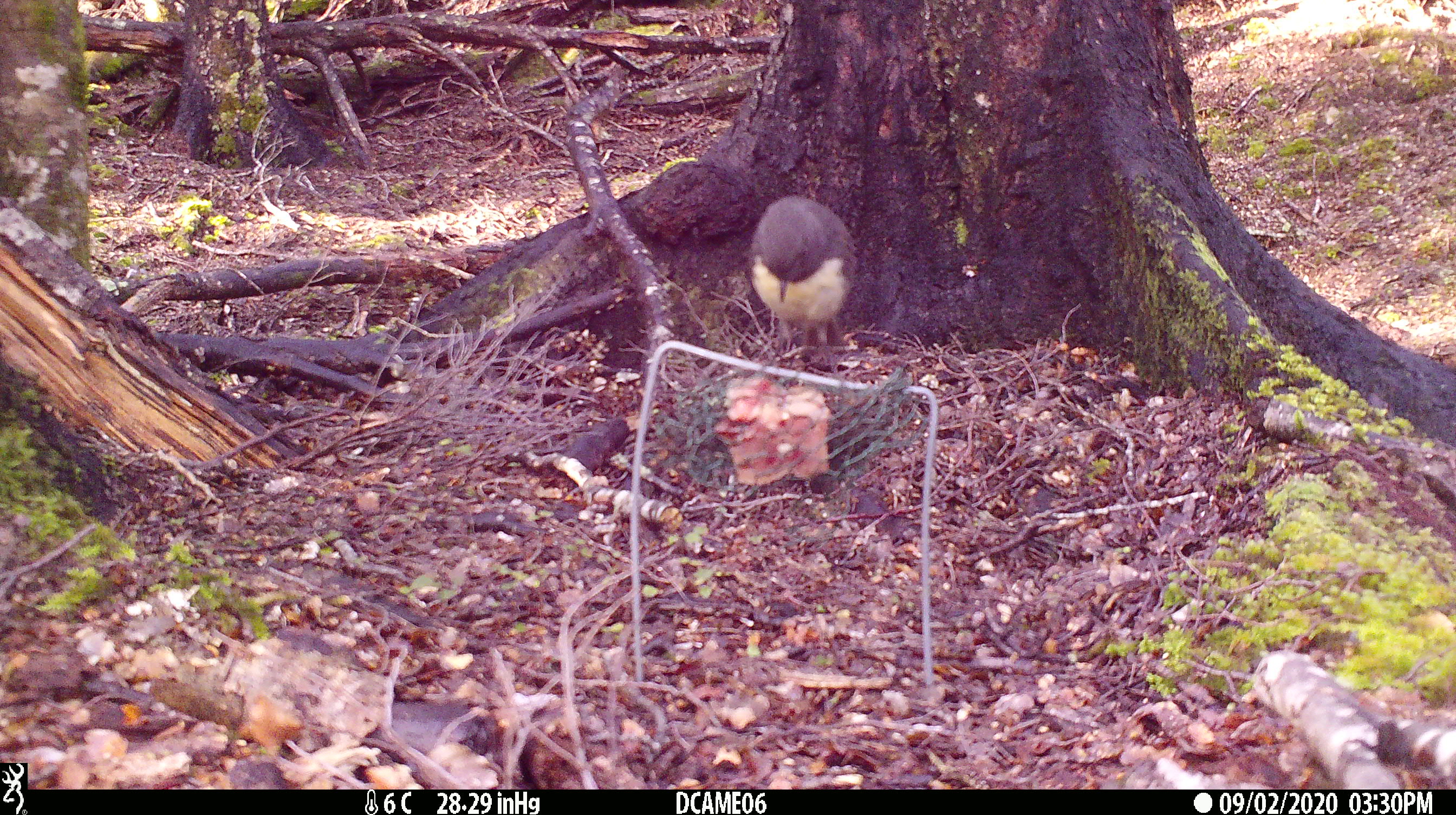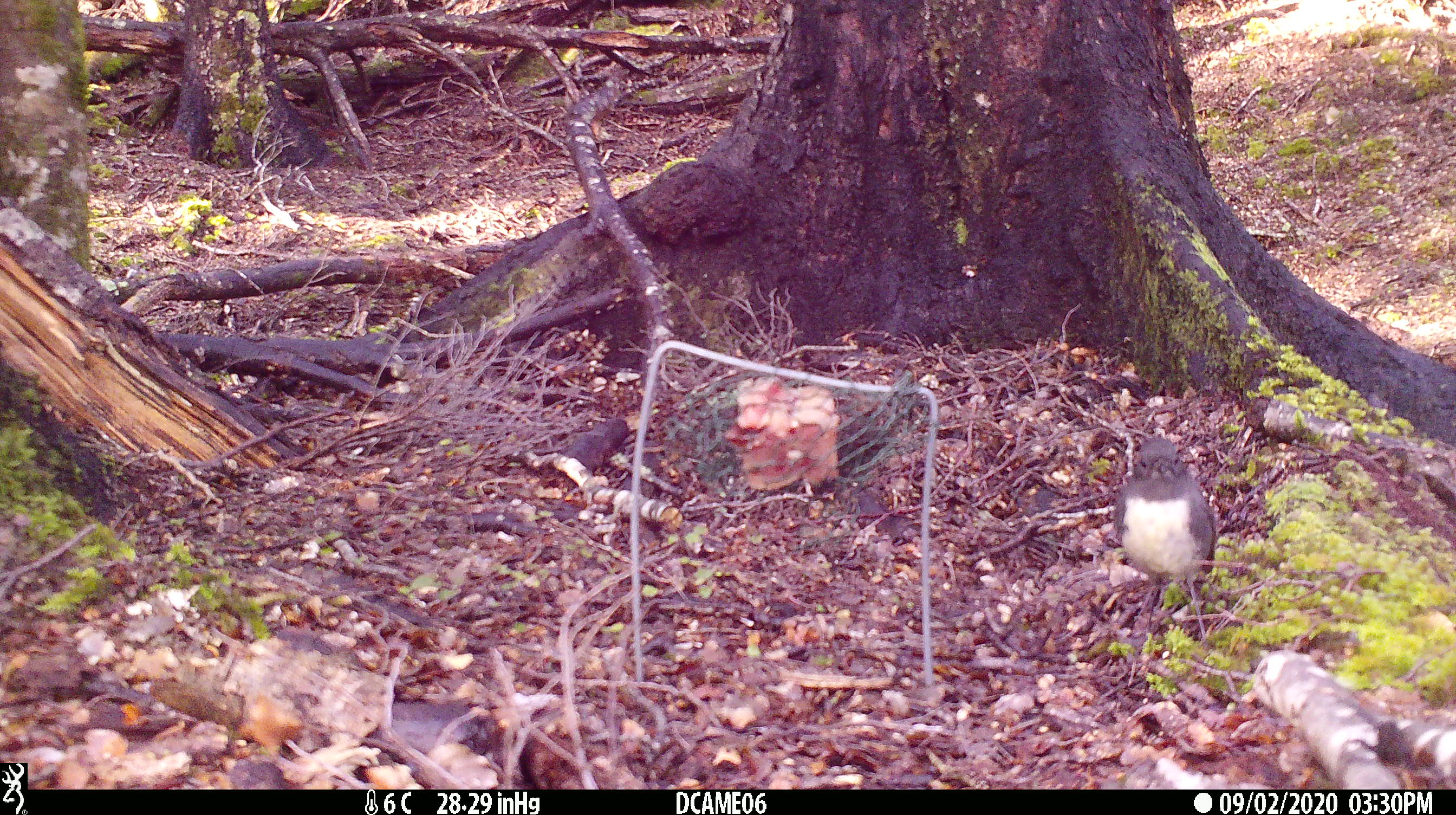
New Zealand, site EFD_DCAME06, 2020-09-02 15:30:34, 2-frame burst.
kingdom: Animalia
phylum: Chordata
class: Aves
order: Passeriformes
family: Petroicidae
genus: Petroica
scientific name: Petroica australis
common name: new zealand robin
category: robin